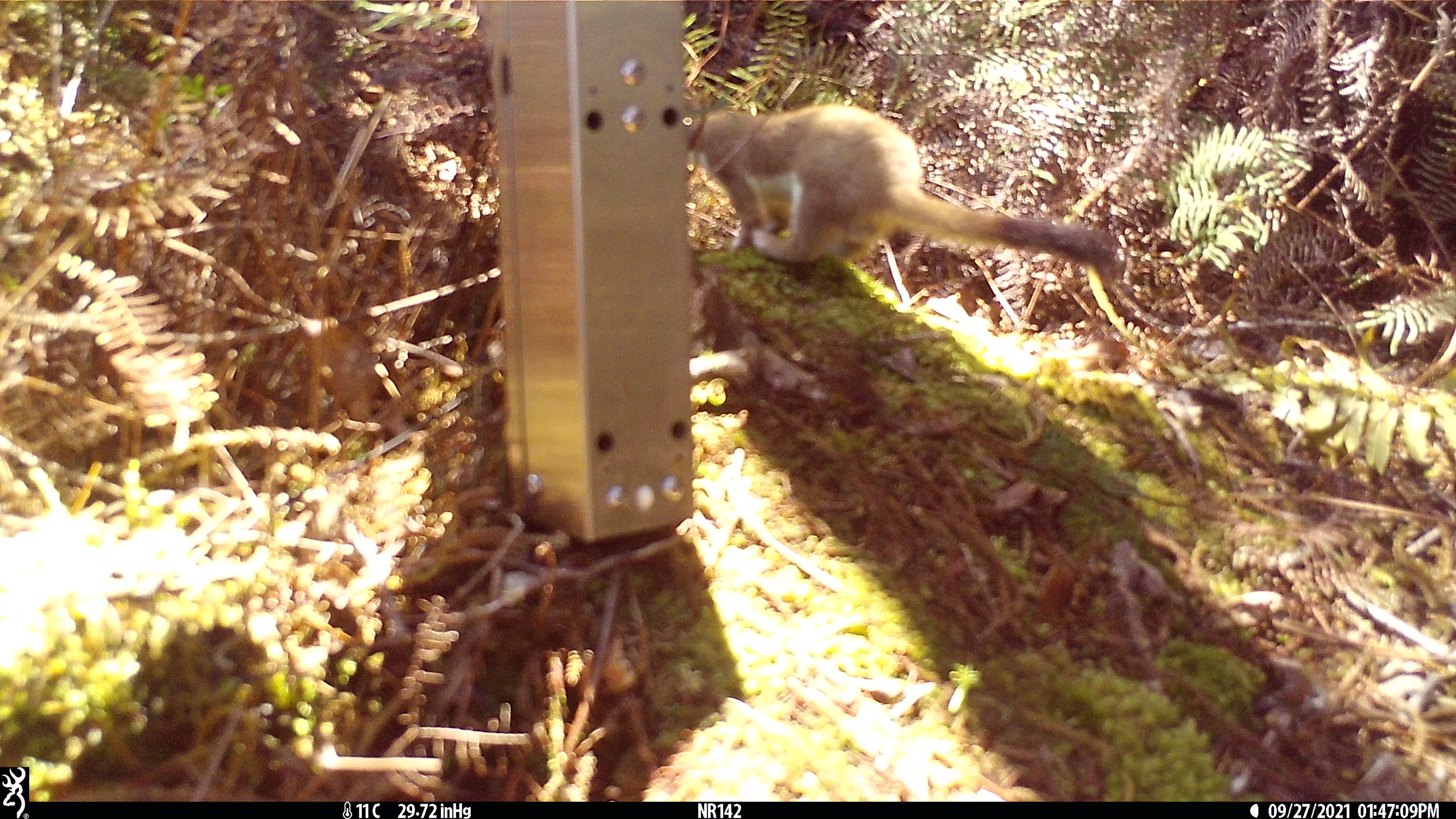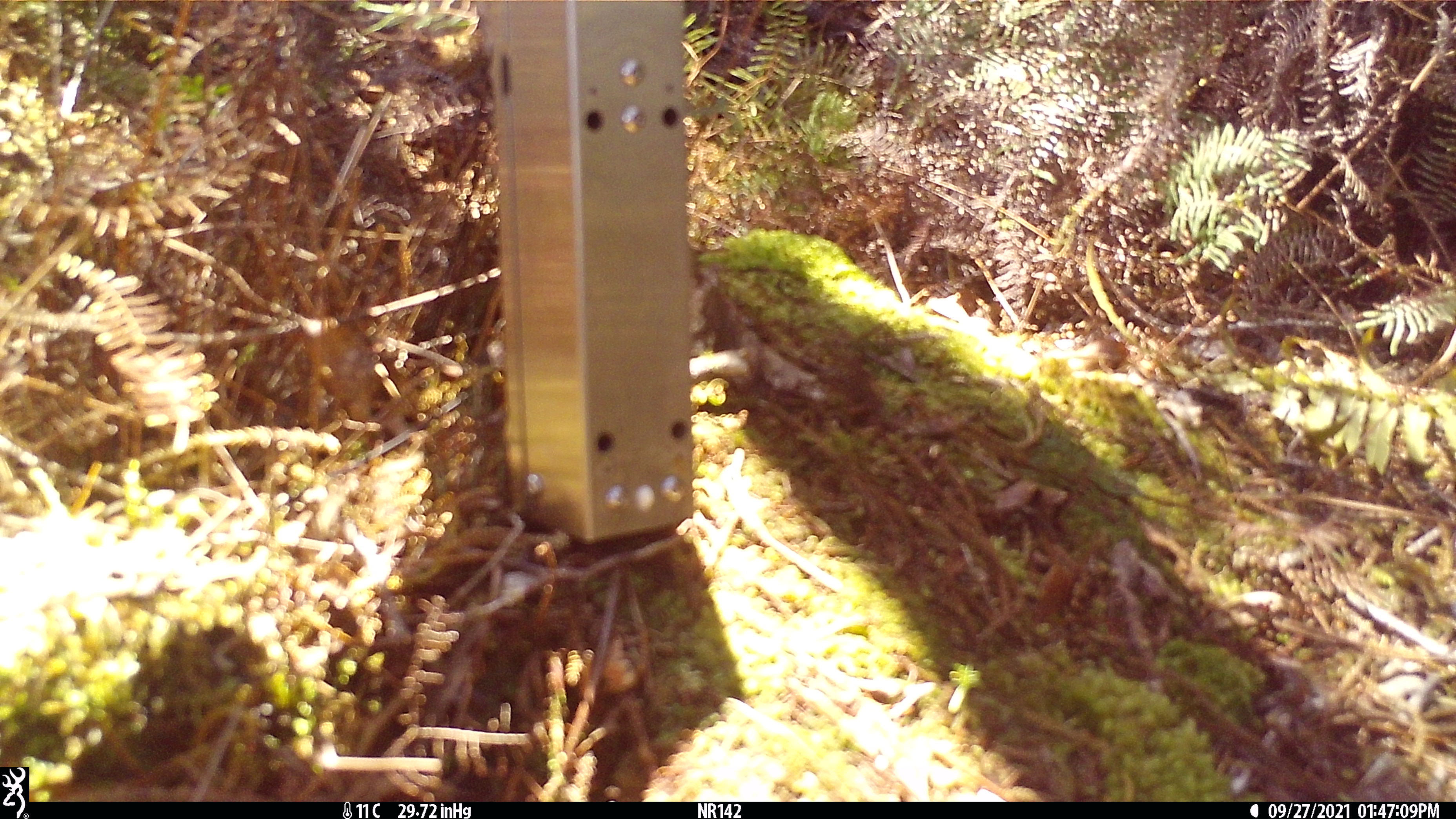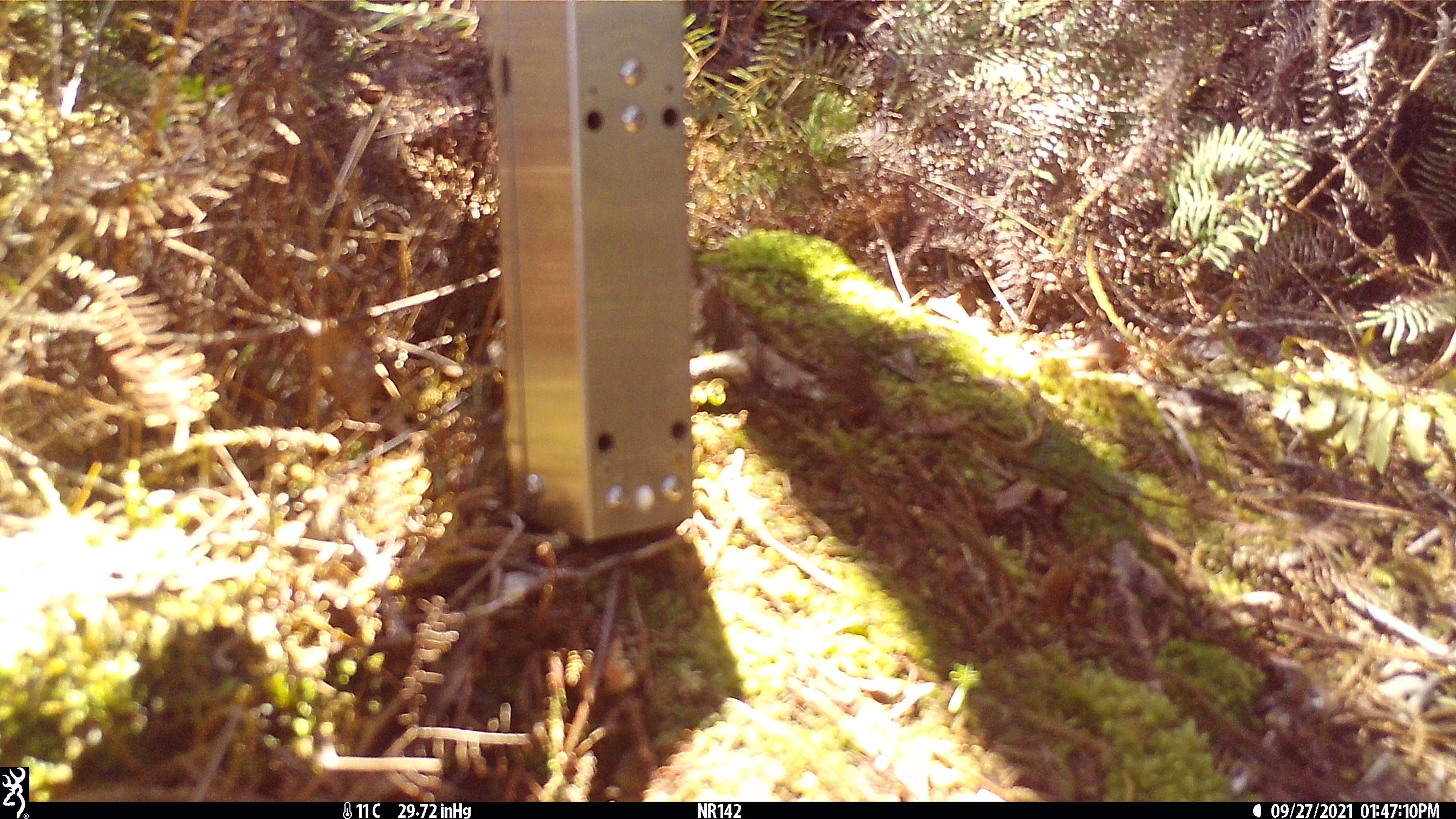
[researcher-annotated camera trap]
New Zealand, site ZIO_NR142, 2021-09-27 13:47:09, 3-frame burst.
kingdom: Animalia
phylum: Chordata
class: Mammalia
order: Carnivora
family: Mustelidae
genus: Mustela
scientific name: Mustela erminea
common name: stoat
Stoat (Mustela erminea).